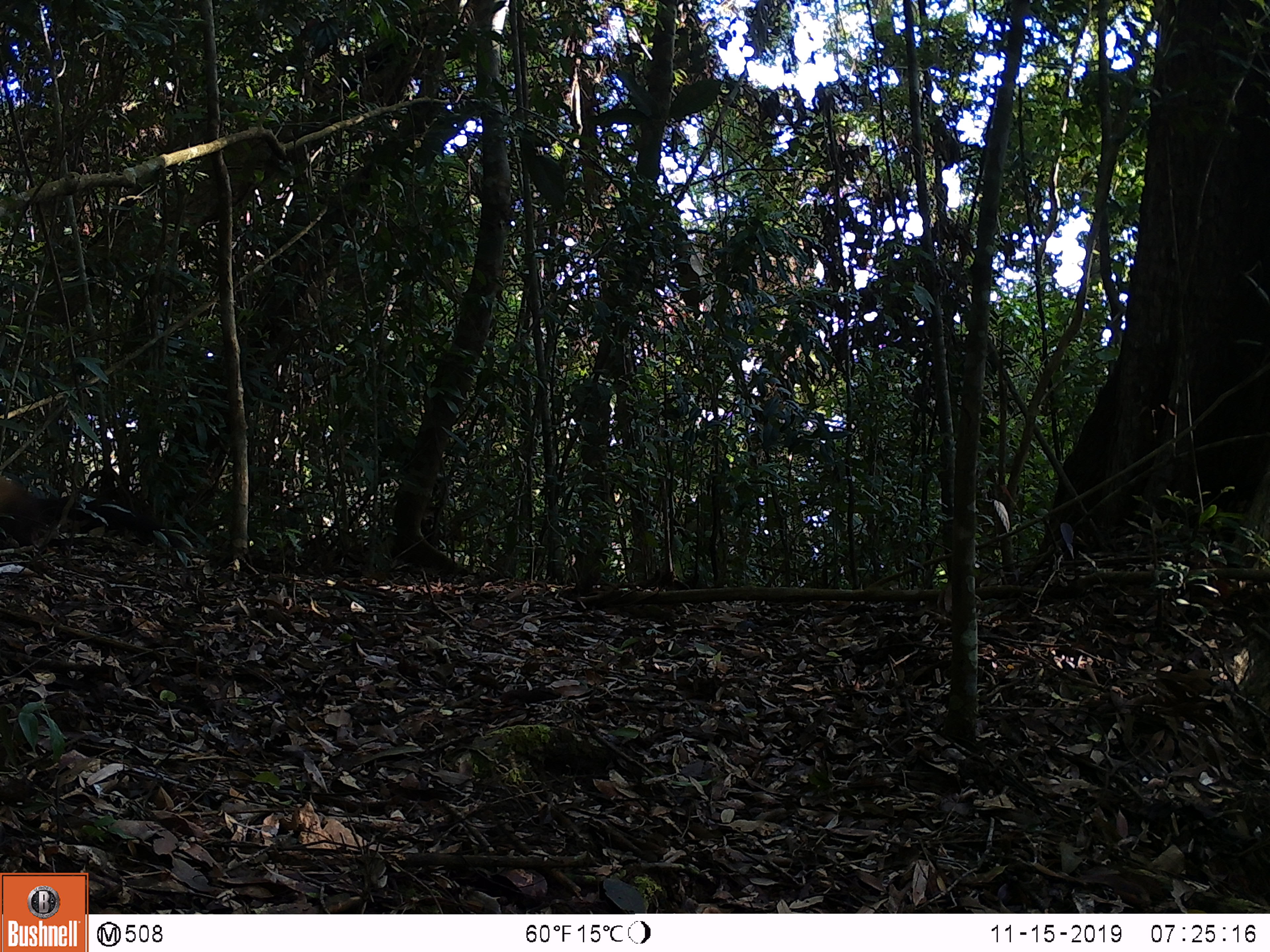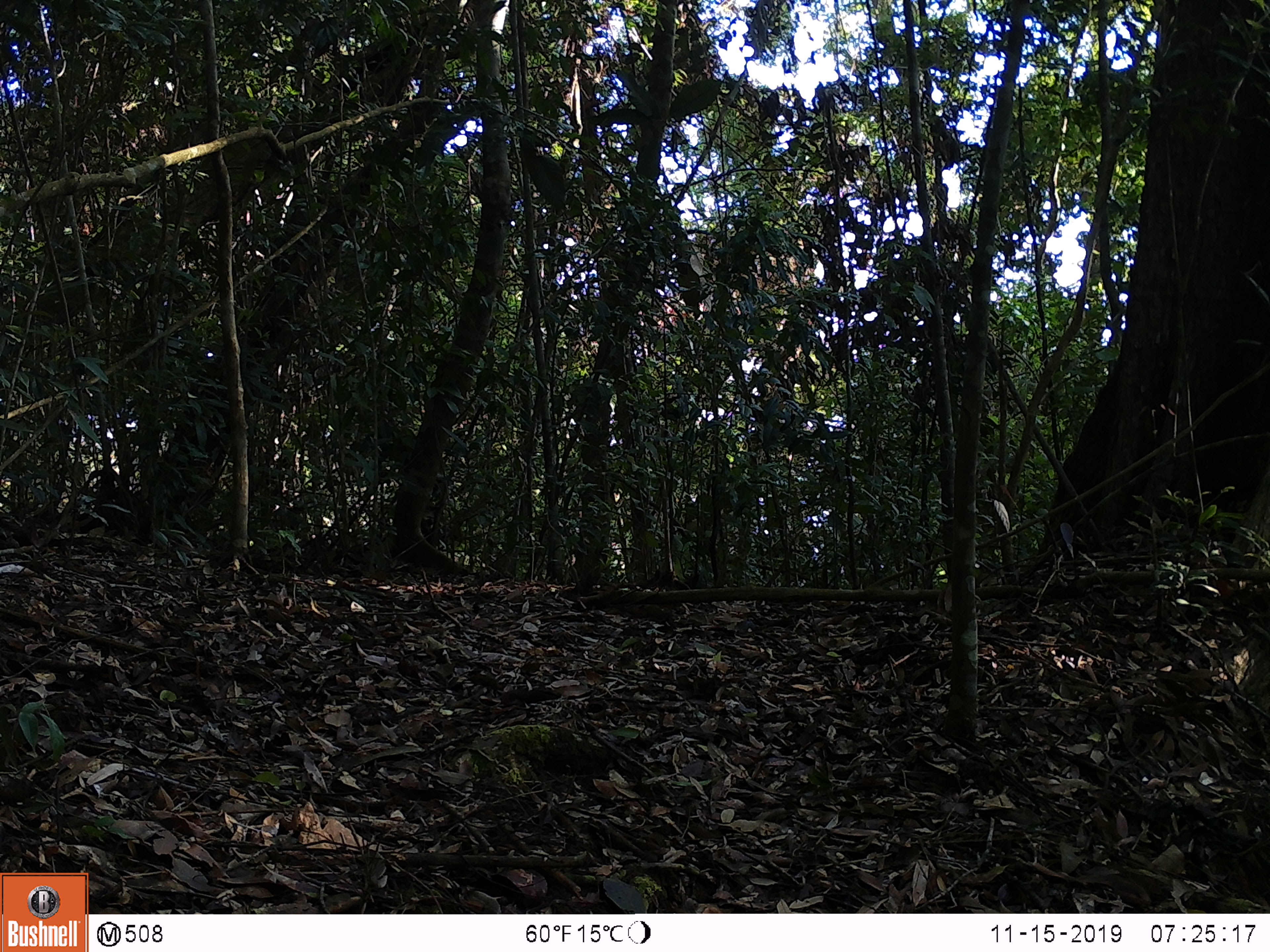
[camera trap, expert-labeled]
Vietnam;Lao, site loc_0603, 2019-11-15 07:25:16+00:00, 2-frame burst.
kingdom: Animalia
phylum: Chordata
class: Mammalia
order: Carnivora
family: Mustelidae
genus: Martes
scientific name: Martes flavigula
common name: yellow-throated marten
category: yellow throated marten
Yellow throated marten (yellow-throated marten) (Martes flavigula). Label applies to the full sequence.